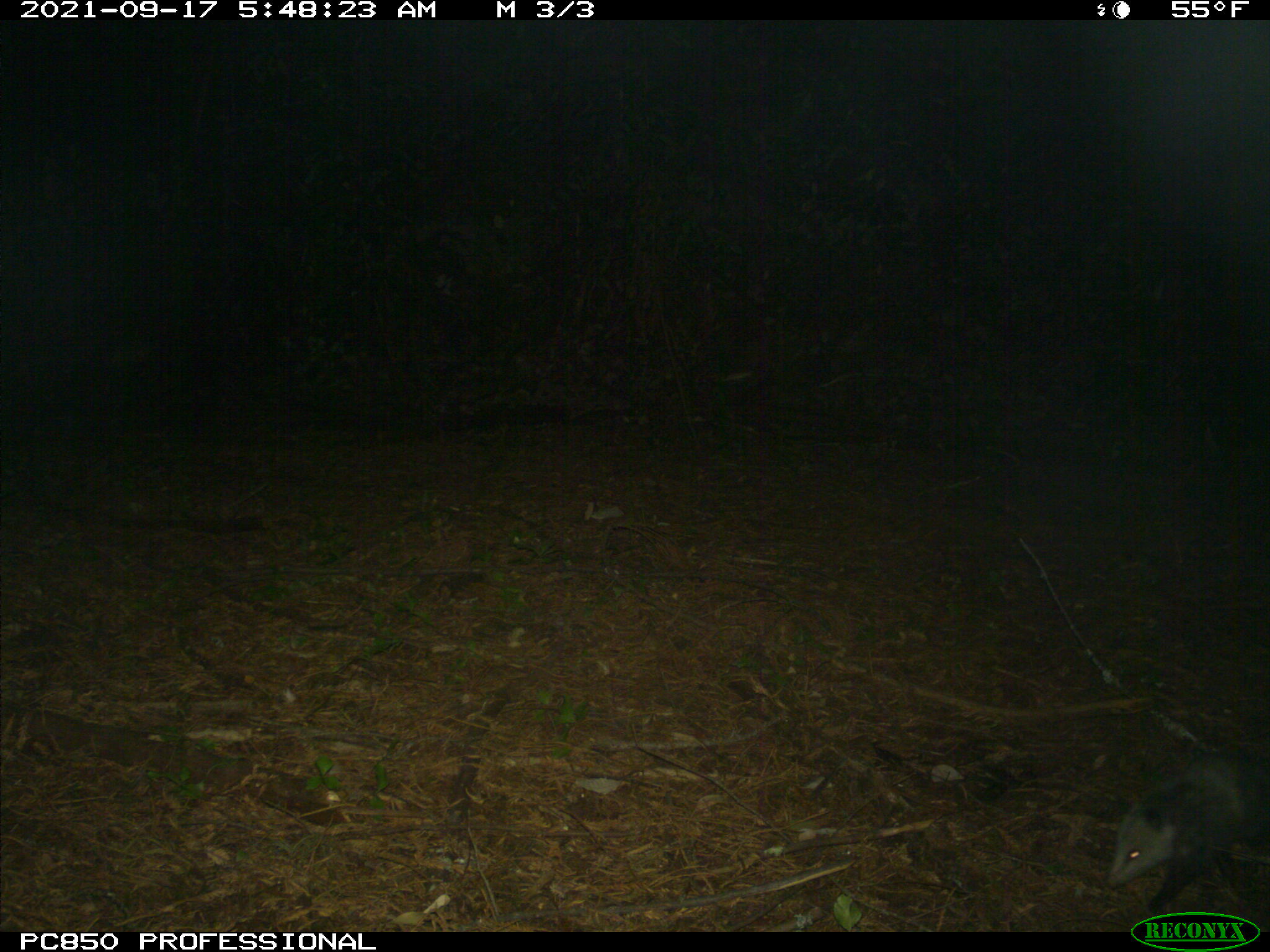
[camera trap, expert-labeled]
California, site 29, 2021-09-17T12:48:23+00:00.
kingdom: Animalia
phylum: Chordata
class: Mammalia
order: Didelphimorphia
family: Didelphidae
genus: Didelphis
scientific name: Didelphis virginiana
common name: virginia opossum